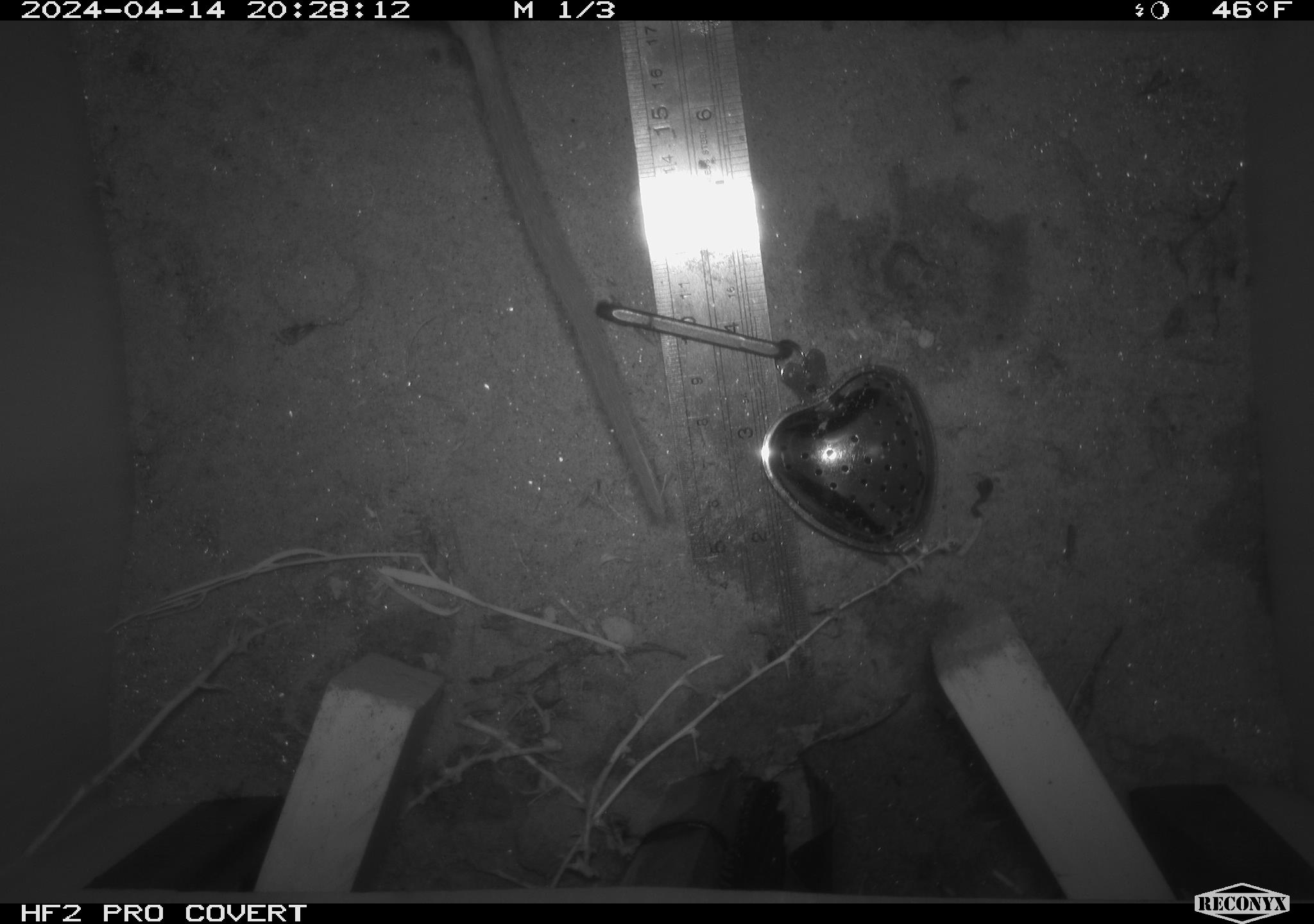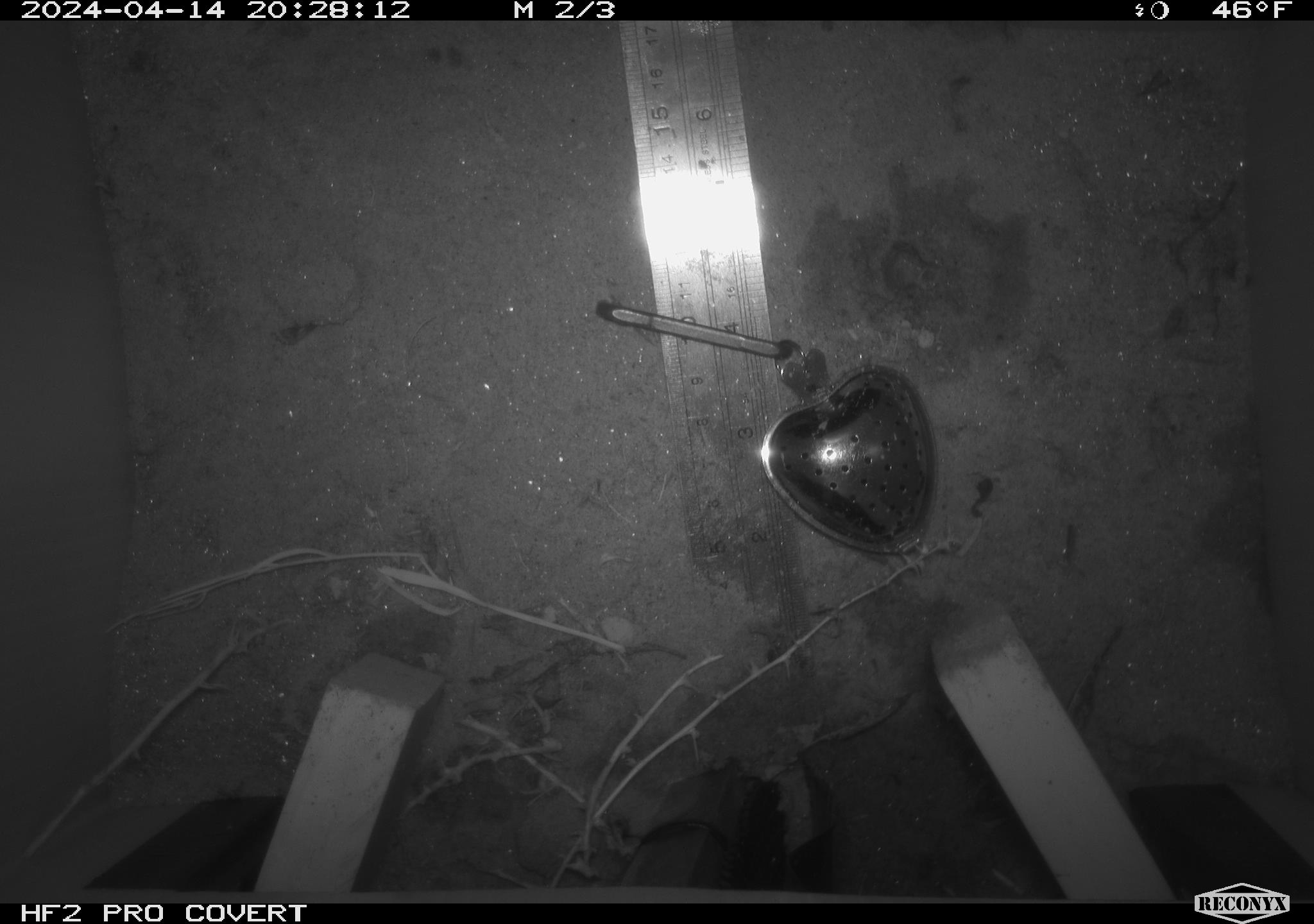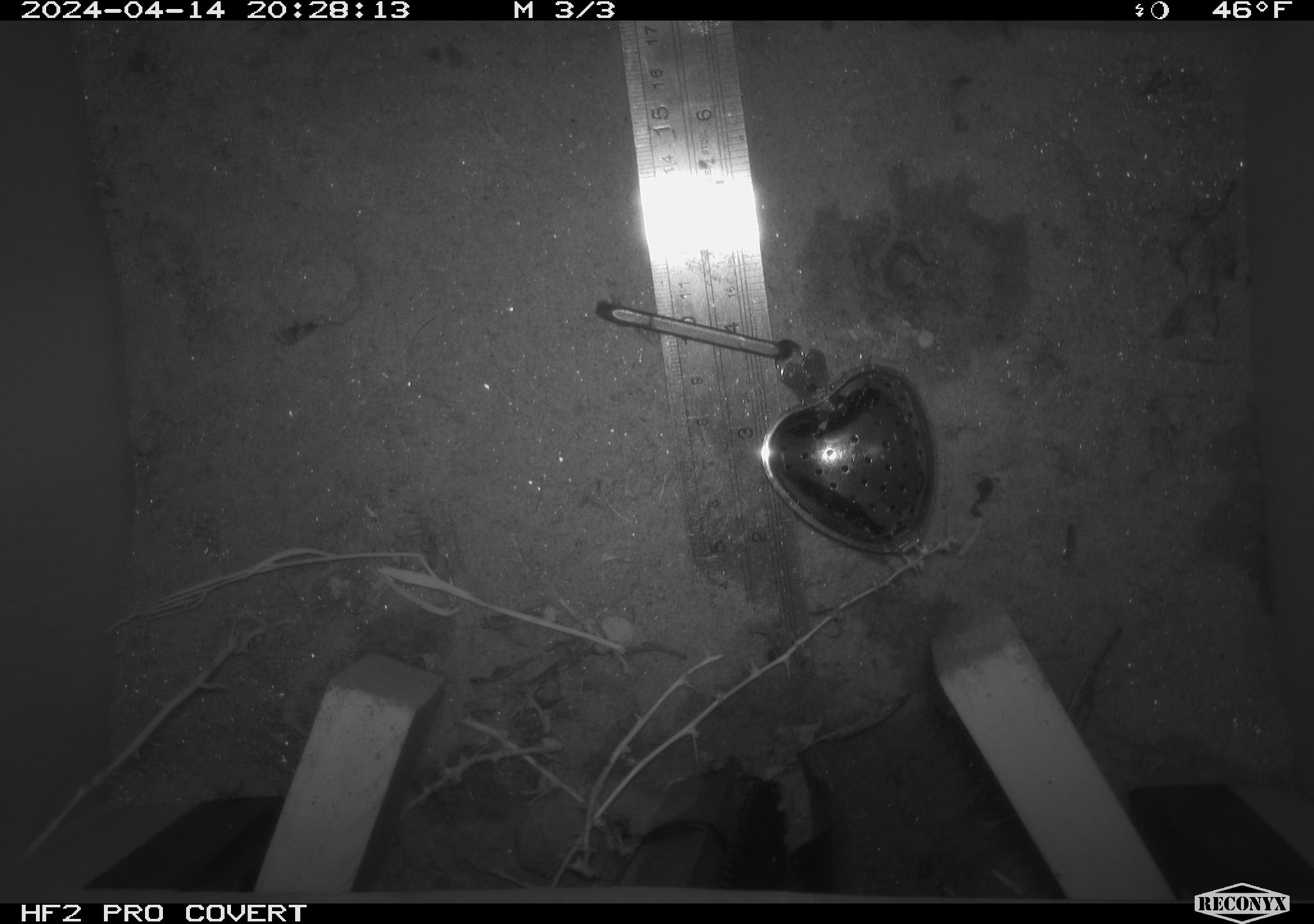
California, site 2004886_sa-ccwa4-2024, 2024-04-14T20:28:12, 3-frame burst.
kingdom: Animalia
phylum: Chordata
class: Mammalia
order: Rodentia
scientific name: Rodentia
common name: woodrat or rat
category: woodrat or rat species